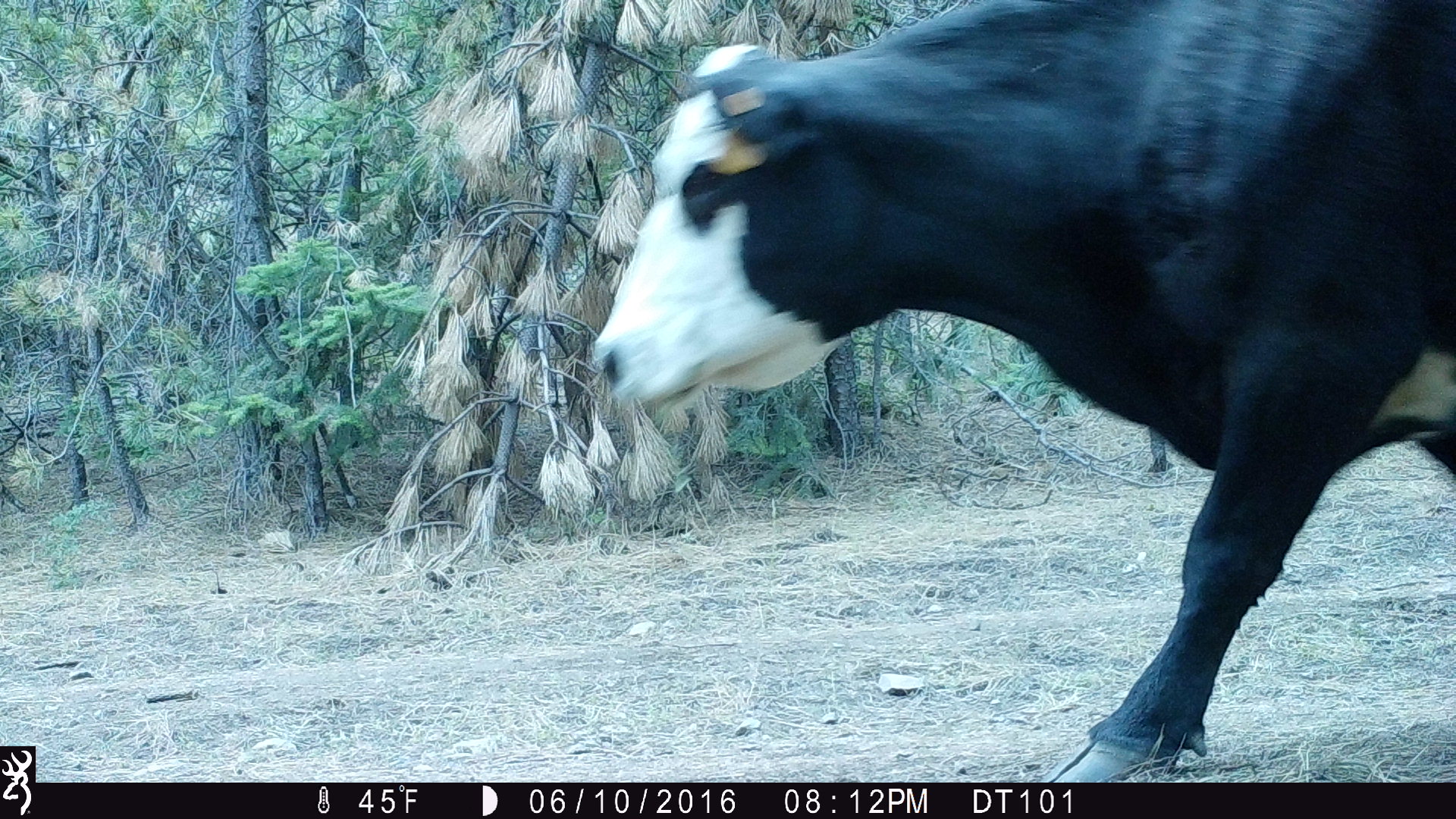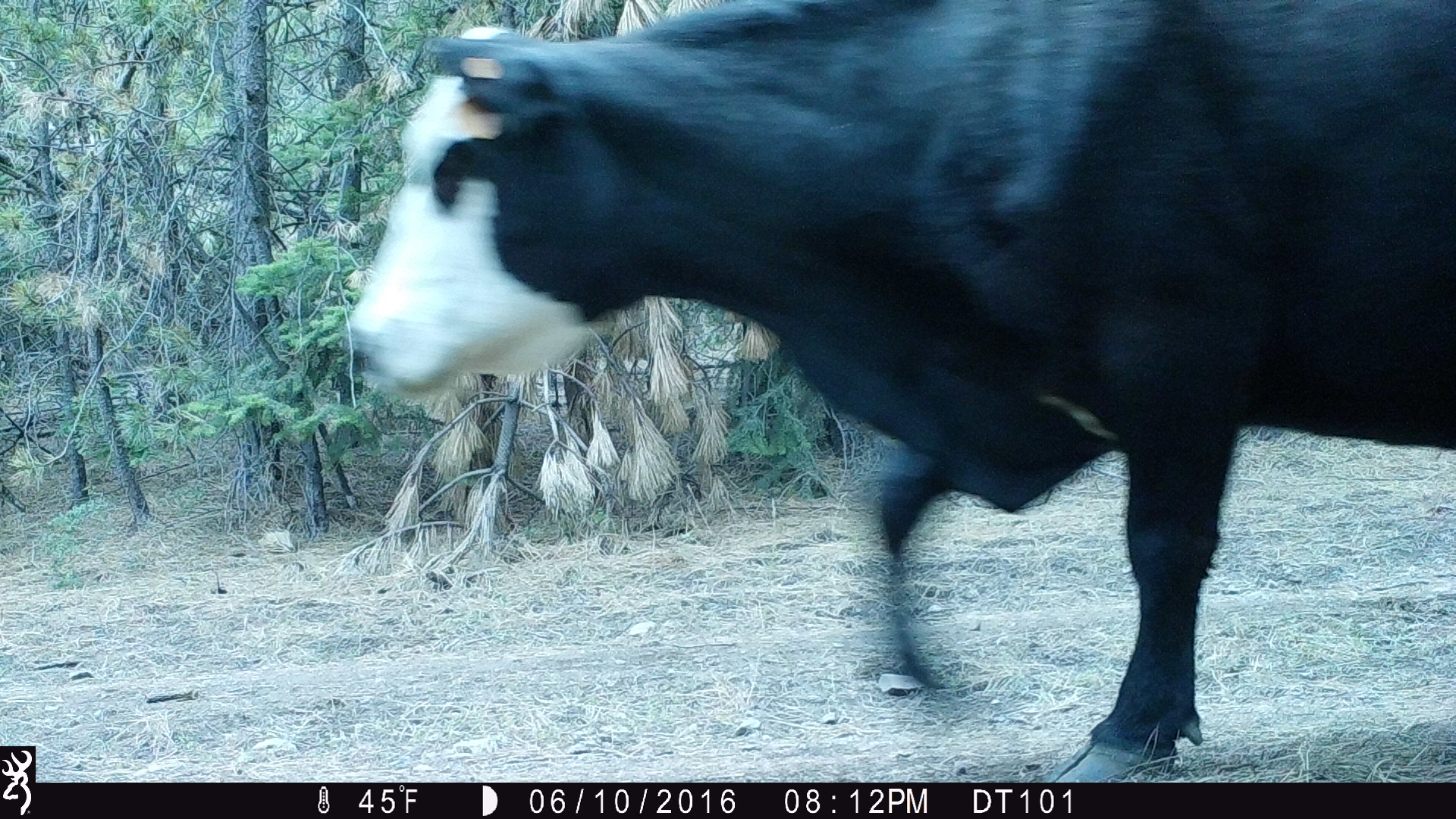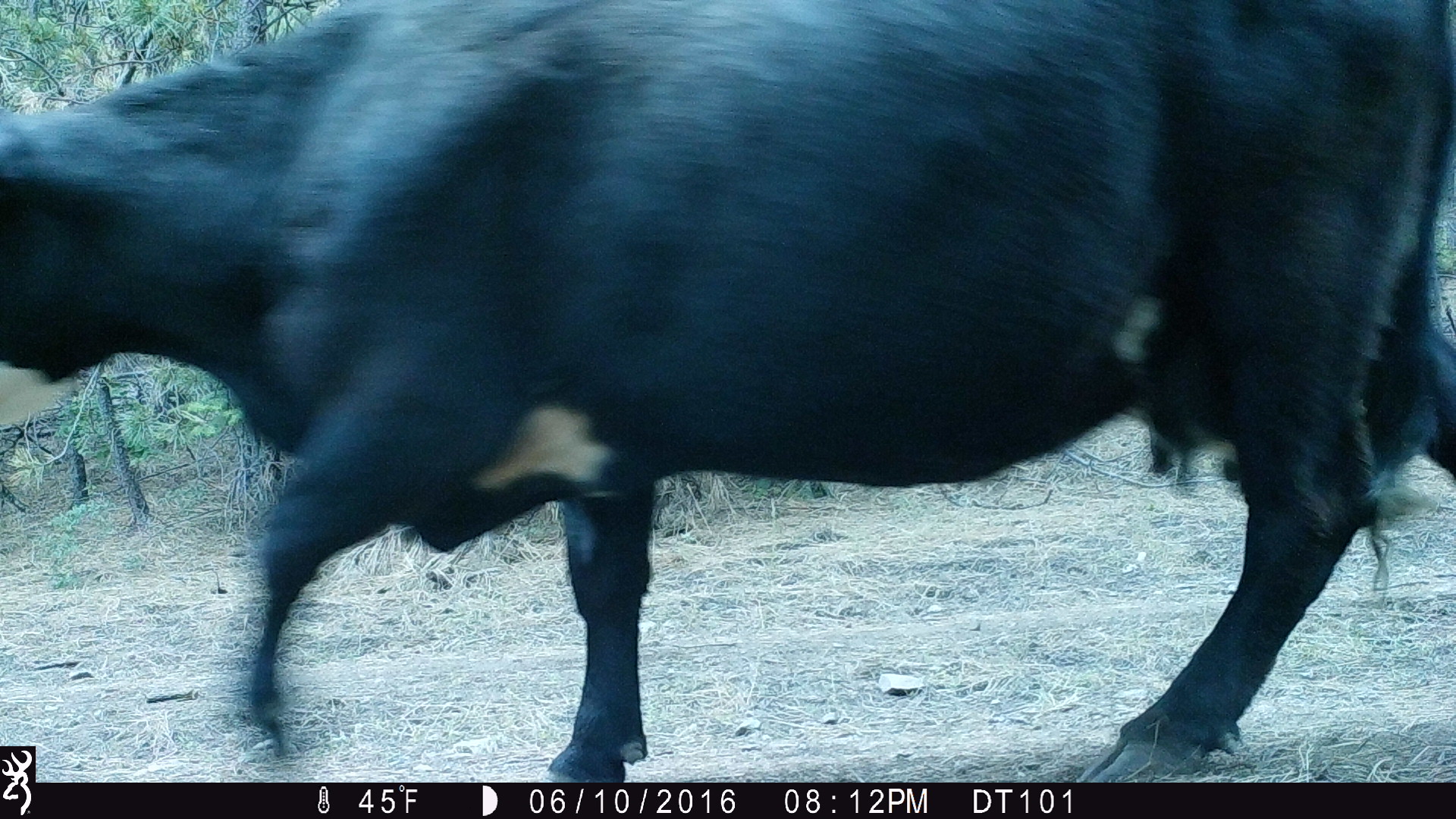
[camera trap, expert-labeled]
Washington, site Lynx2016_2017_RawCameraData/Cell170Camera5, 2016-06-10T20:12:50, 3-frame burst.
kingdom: Animalia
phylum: Chordata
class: Mammalia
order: Artiodactyla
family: Bovidae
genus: Bos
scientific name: Bos taurus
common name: domestic cattle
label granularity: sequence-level